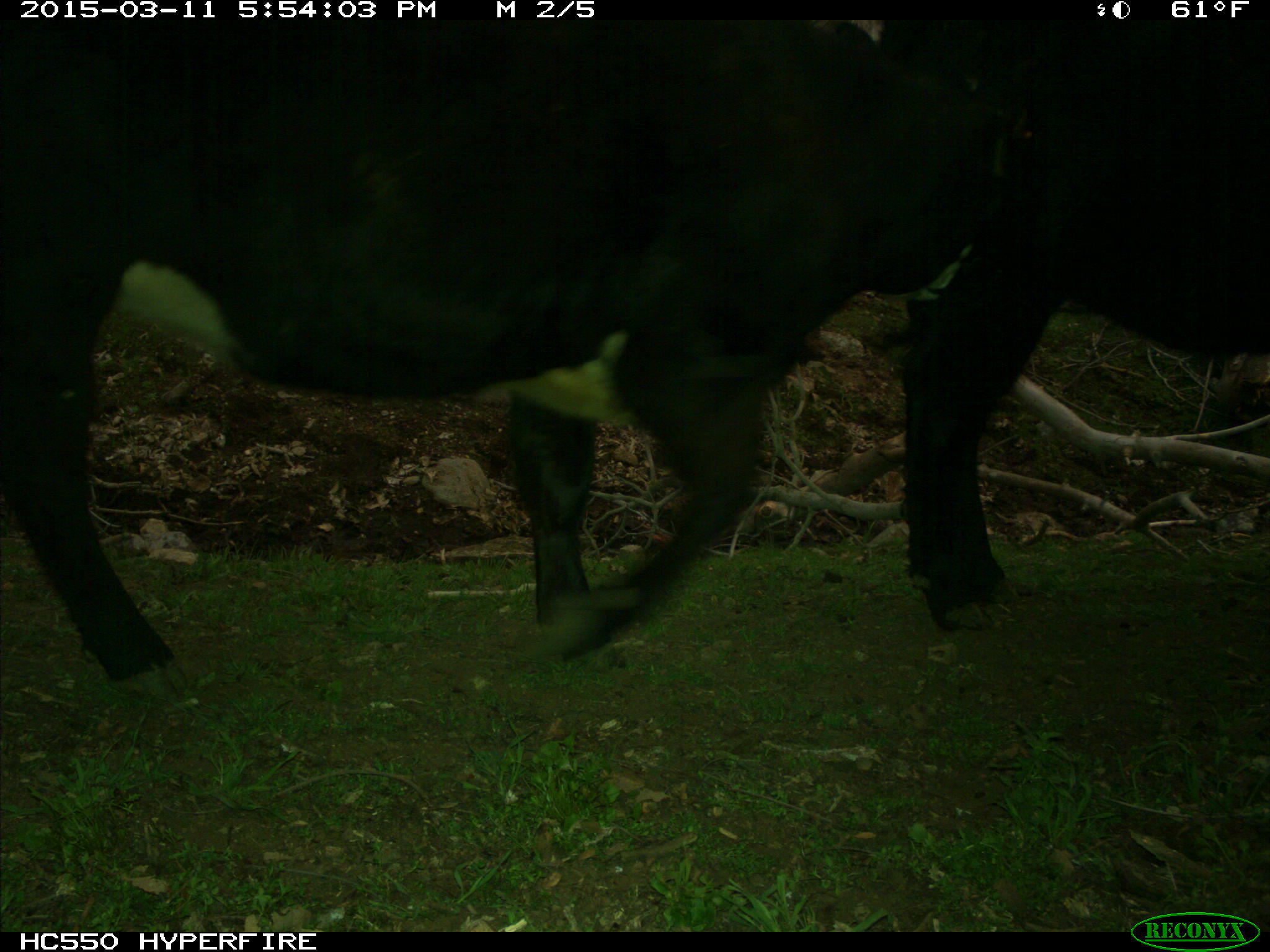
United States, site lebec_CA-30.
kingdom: Animalia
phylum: Chordata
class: Mammalia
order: Artiodactyla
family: Bovidae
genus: Bos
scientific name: Bos taurus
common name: domestic cow